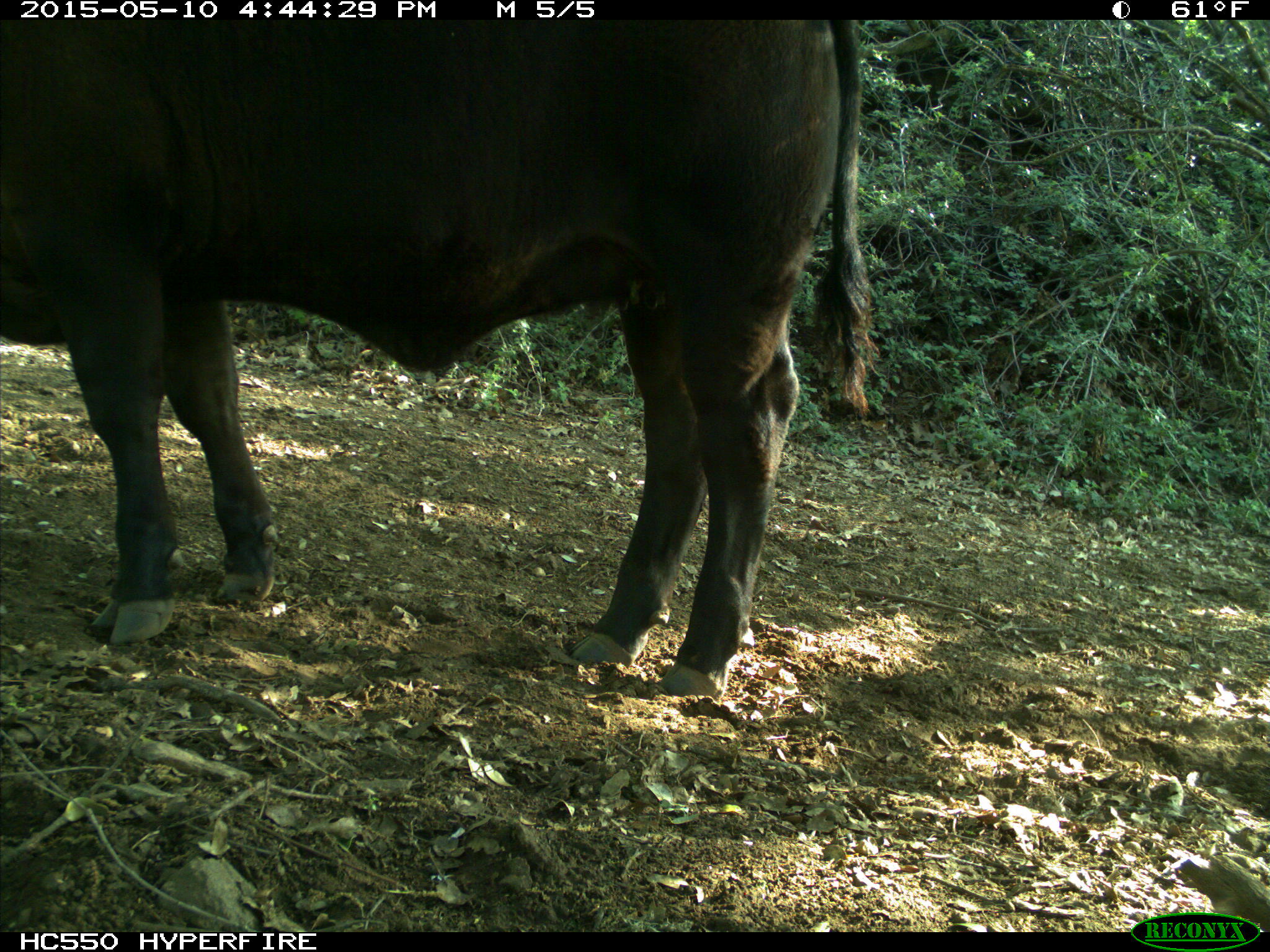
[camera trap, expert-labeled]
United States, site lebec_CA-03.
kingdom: Animalia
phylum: Chordata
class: Mammalia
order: Artiodactyla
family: Bovidae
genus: Bos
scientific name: Bos taurus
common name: domestic cow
Bos taurus (domestic cow).